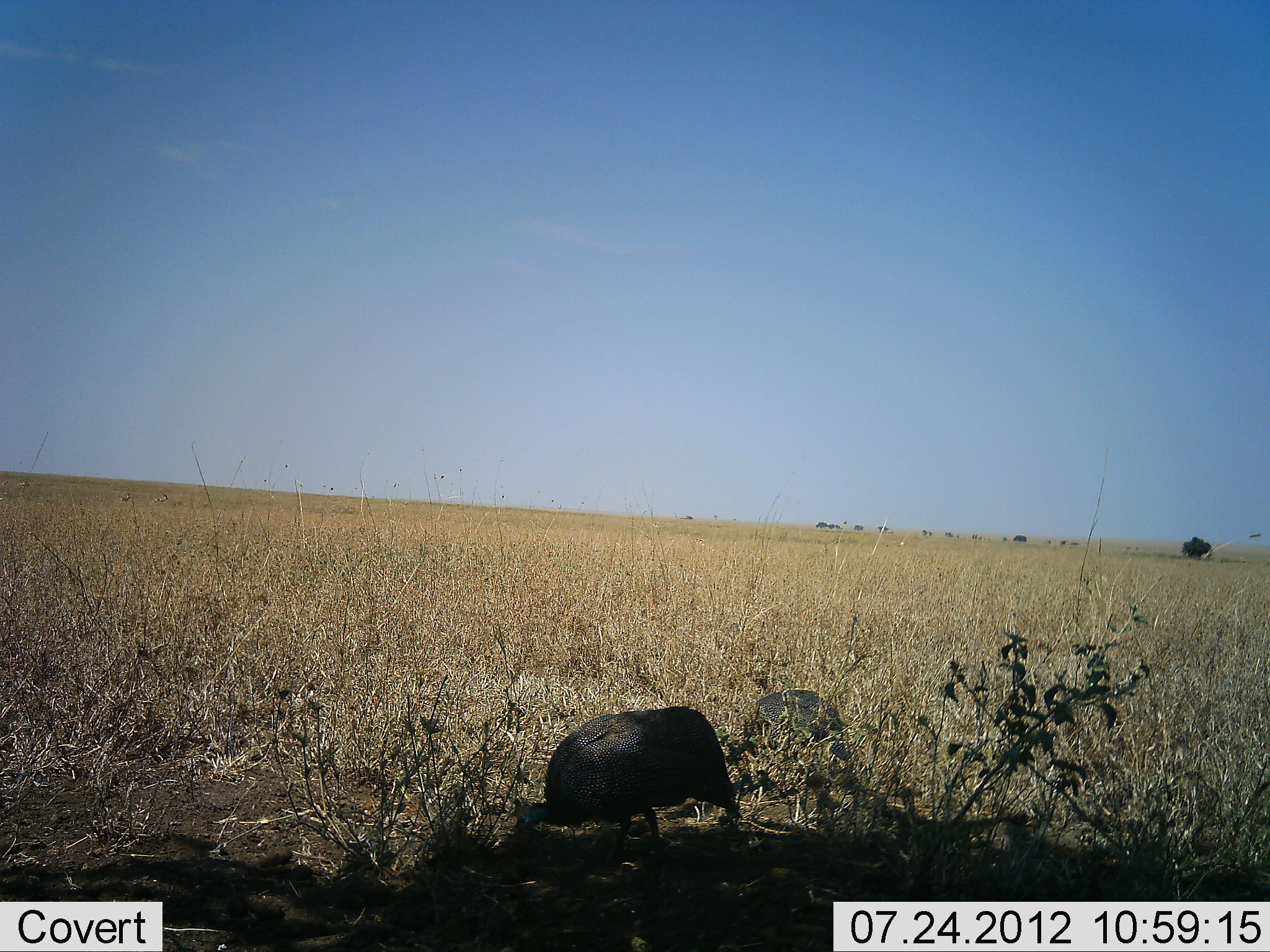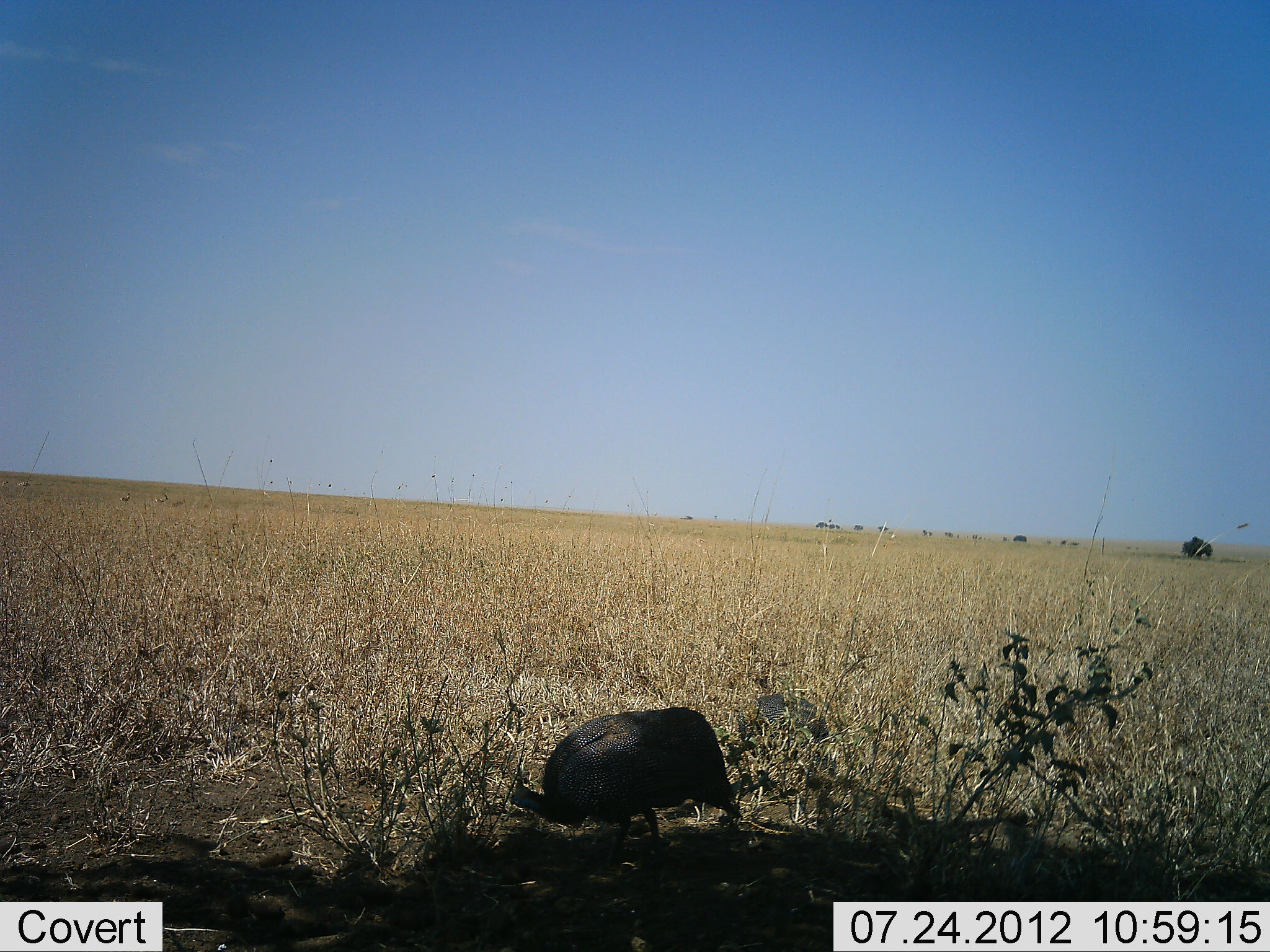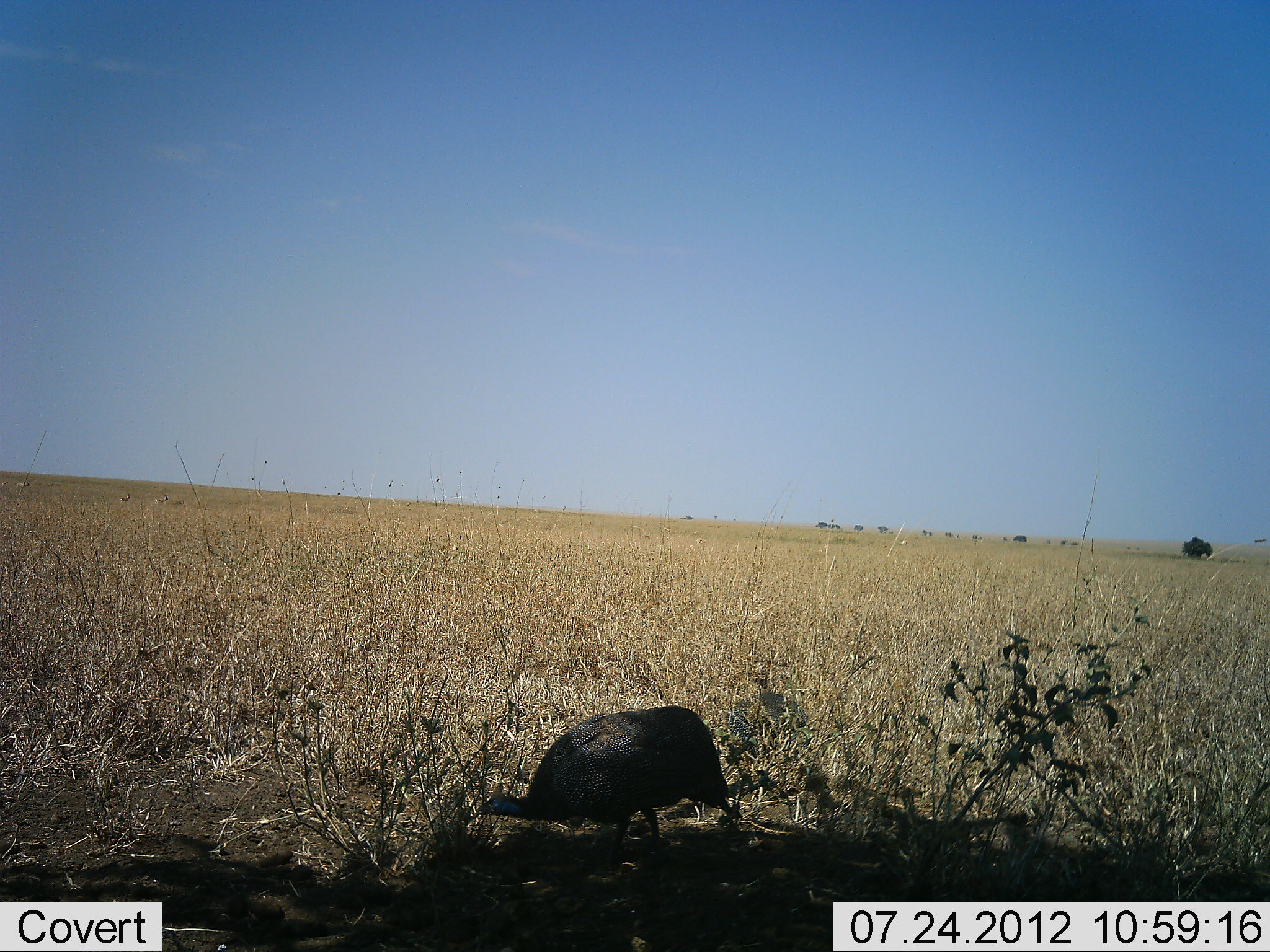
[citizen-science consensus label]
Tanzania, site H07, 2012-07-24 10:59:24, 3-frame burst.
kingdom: Animalia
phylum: Chordata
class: Aves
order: Galliformes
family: Numididae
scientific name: Numididae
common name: guinea fowl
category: guineafowl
Guineafowl (guinea fowl) (Numididae), count 2. Behavior (volunteer vote fractions): standing 30%, resting 0%, moving 20%, interacting 0%. Young present (vote fraction): 0%. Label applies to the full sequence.